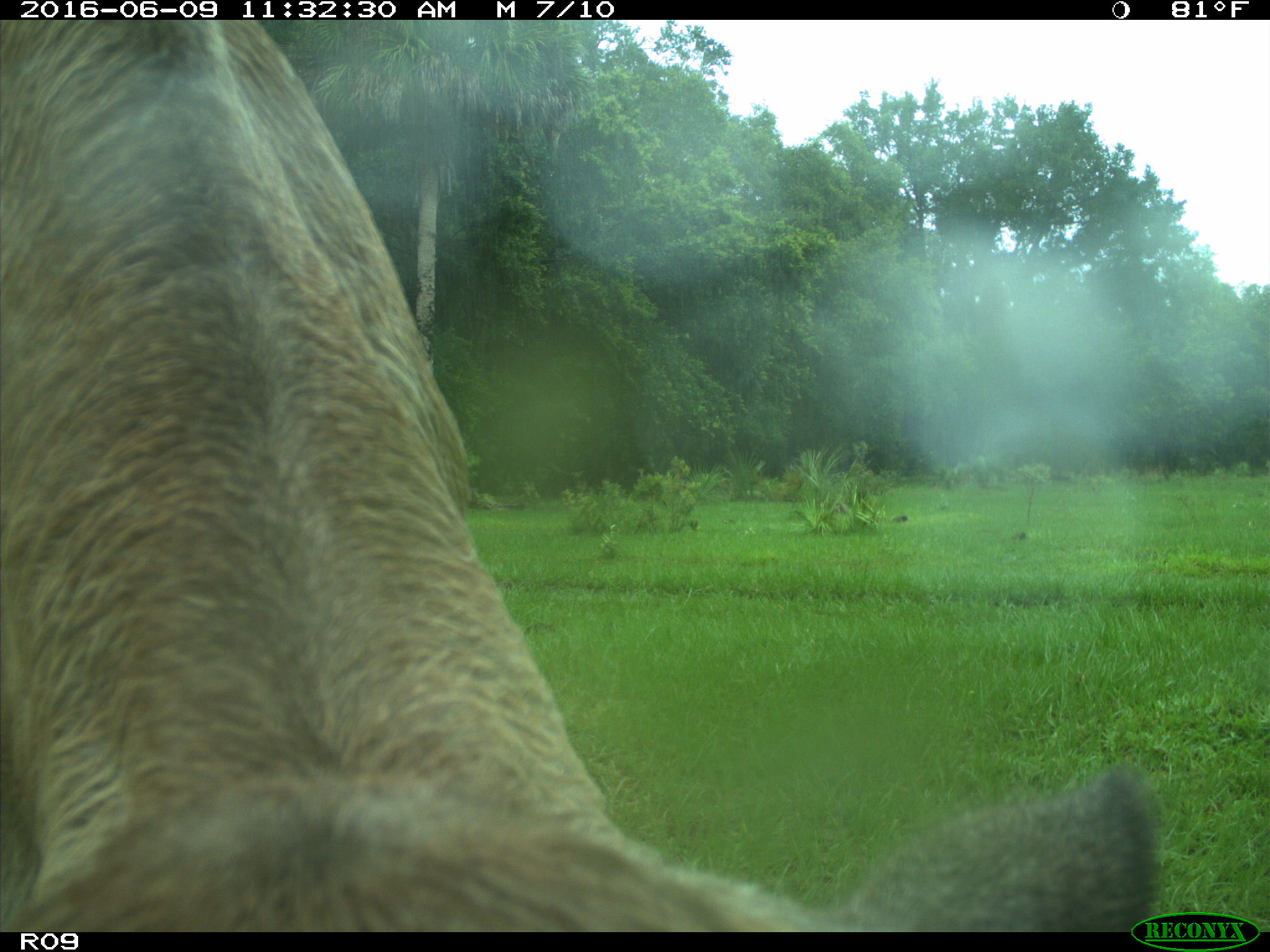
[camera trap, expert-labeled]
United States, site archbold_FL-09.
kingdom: Animalia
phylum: Chordata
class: Mammalia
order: Artiodactyla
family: Bovidae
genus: Bos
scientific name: Bos taurus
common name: domestic cow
Bos taurus (domestic cow).